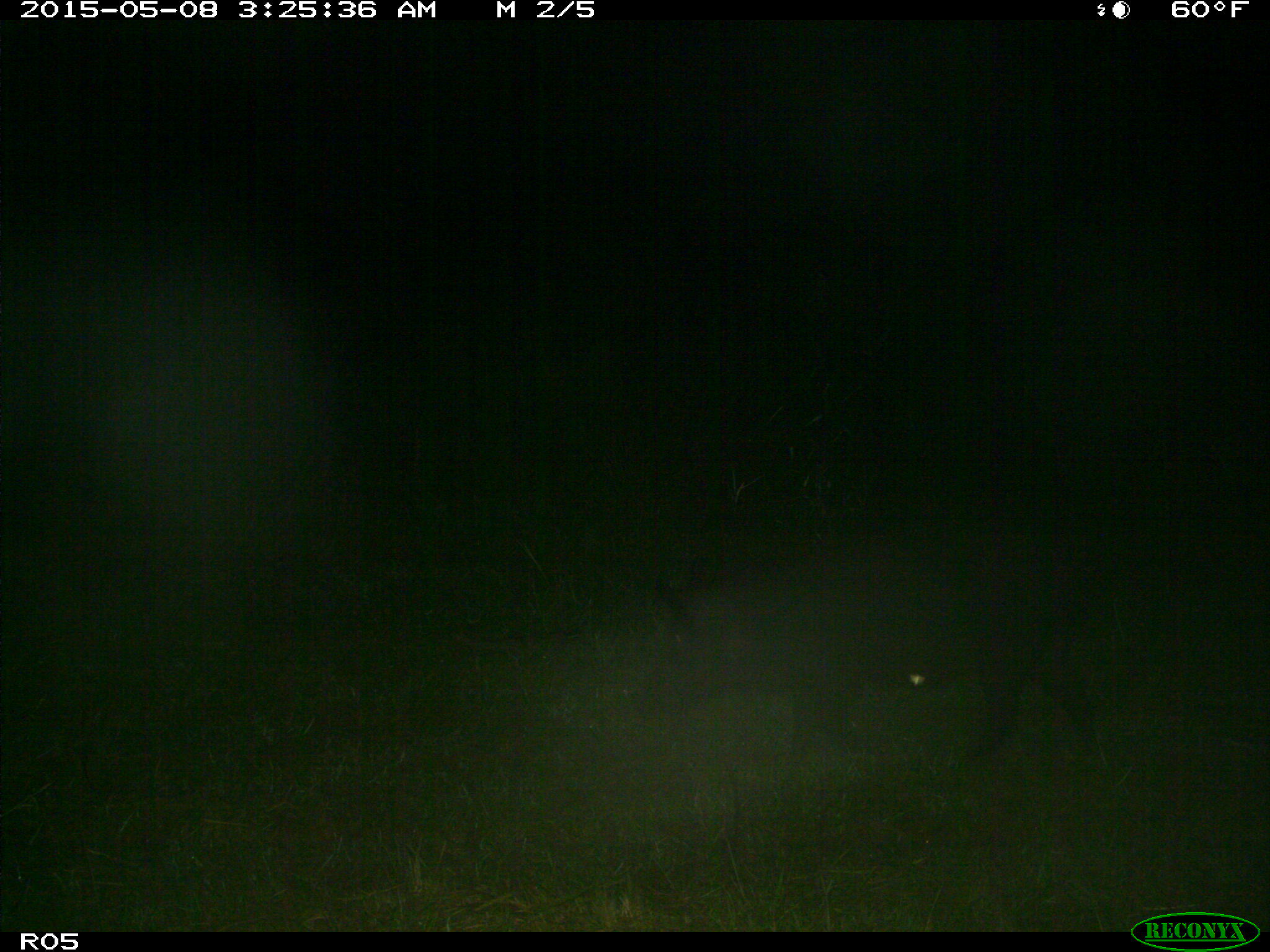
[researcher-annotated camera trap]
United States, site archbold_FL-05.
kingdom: Animalia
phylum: Chordata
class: Mammalia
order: Artiodactyla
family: Suidae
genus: Sus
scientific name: Sus scrofa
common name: wild boar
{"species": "Sus scrofa (wild boar)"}